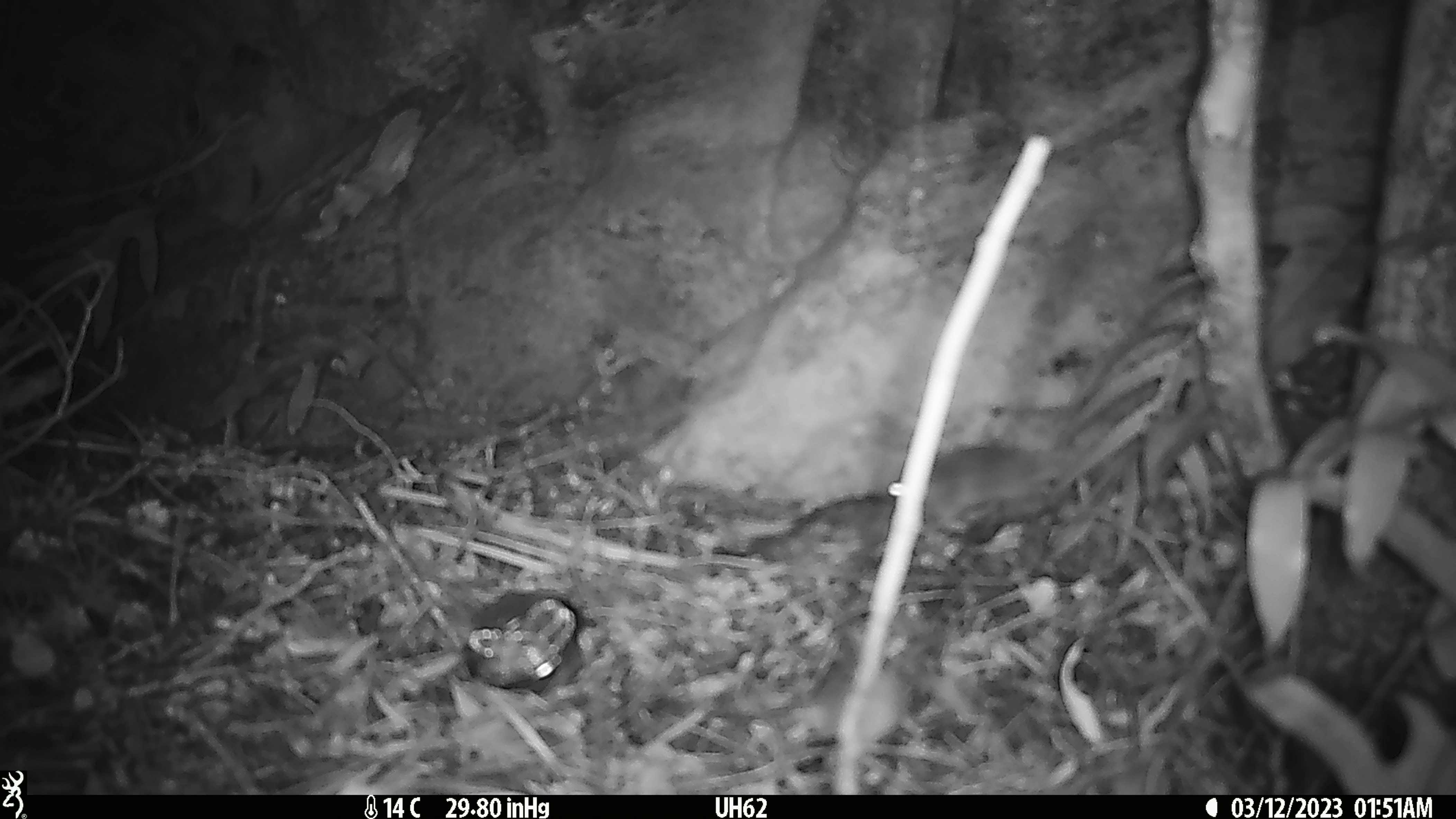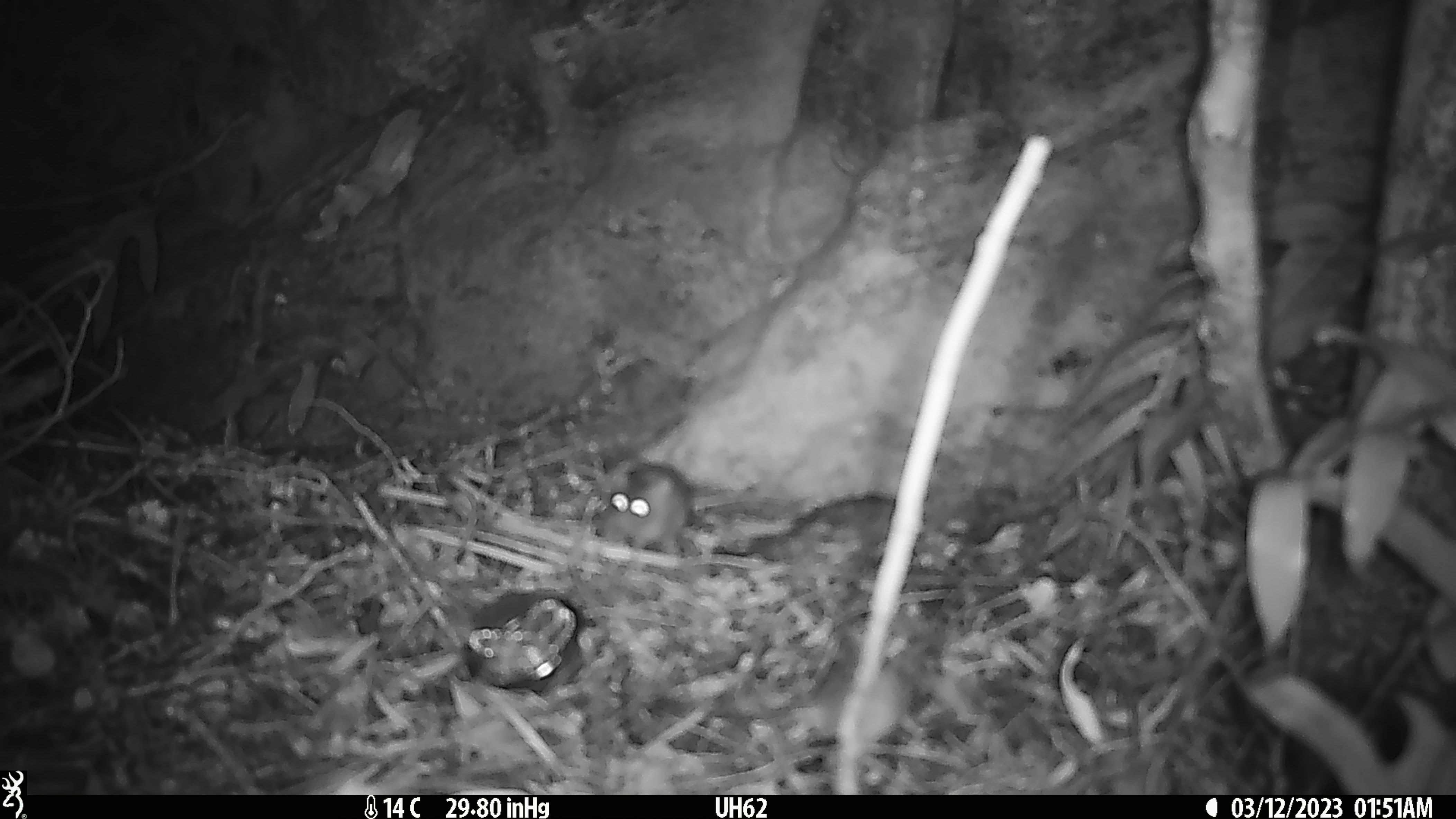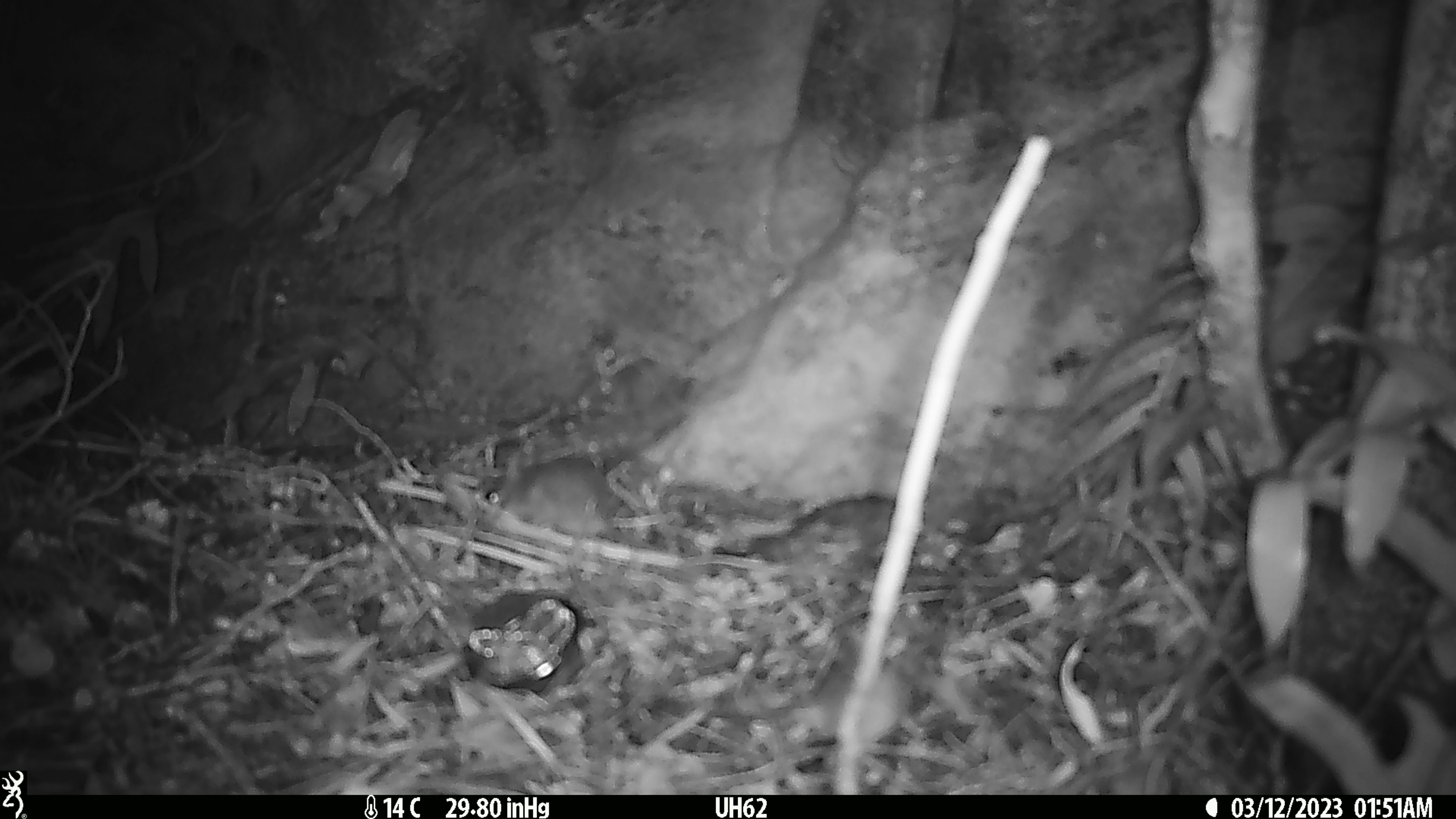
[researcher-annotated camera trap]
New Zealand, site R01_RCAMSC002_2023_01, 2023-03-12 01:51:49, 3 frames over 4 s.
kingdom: Animalia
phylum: Chordata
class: Mammalia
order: Rodentia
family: Muridae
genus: Mus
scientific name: Mus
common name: mouse